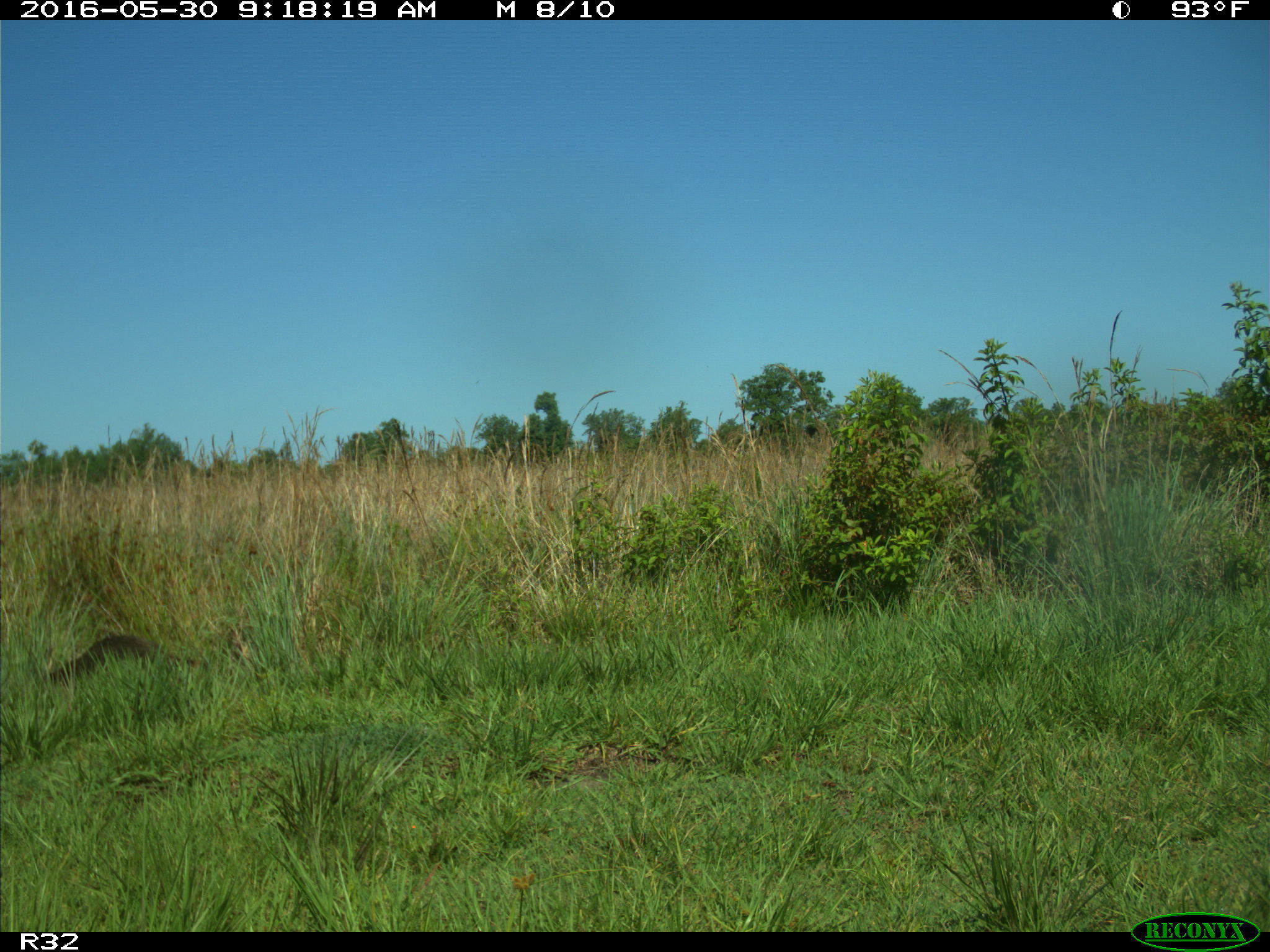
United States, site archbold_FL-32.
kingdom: Animalia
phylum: Chordata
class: Mammalia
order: Carnivora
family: Procyonidae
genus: Procyon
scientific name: Procyon lotor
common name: common raccoon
Procyon lotor (common raccoon).